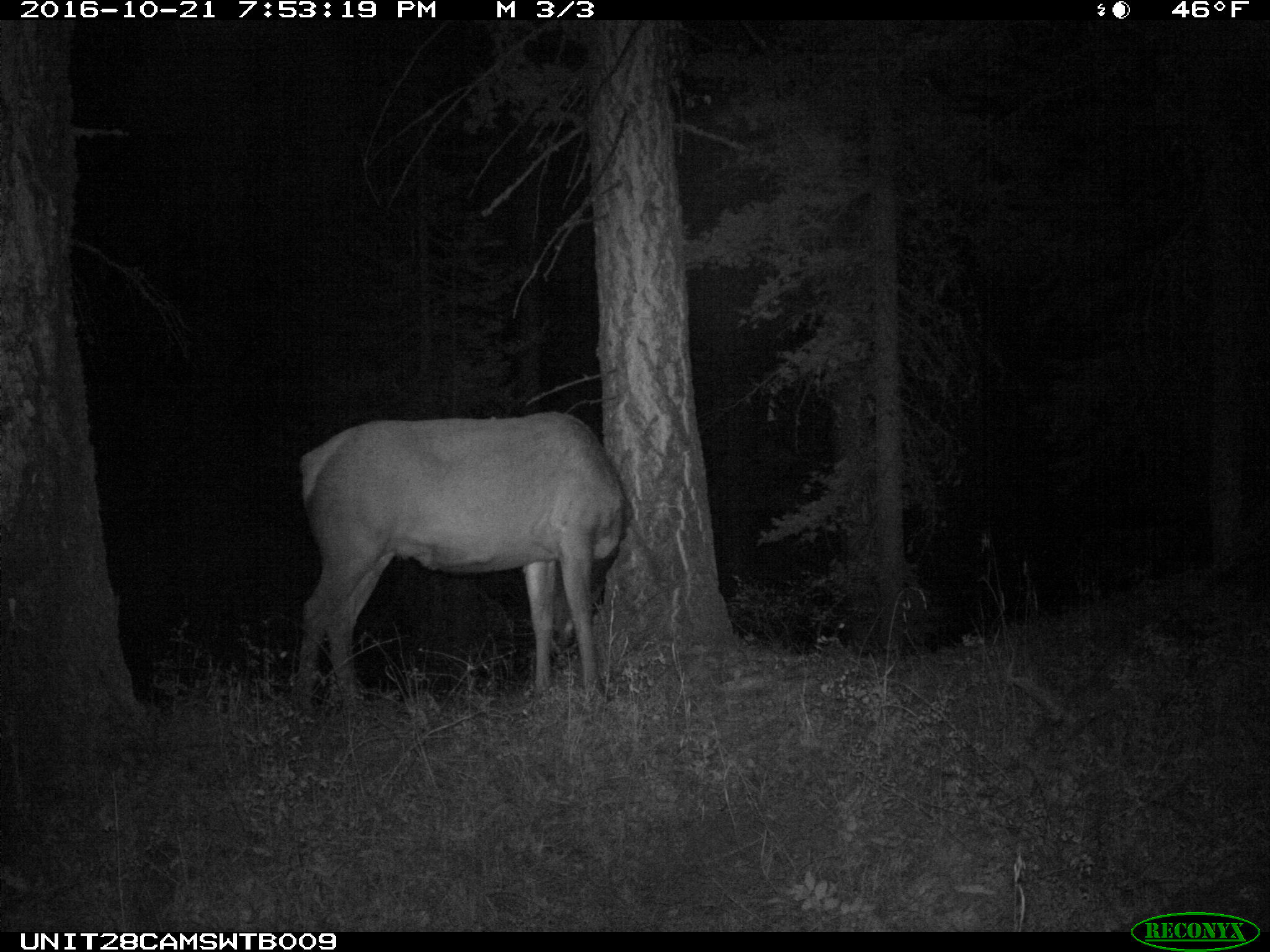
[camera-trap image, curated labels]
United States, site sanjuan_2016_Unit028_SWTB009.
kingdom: Animalia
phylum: Chordata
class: Mammalia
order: Artiodactyla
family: Cervidae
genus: Cervus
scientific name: Cervus elaphus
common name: red deer